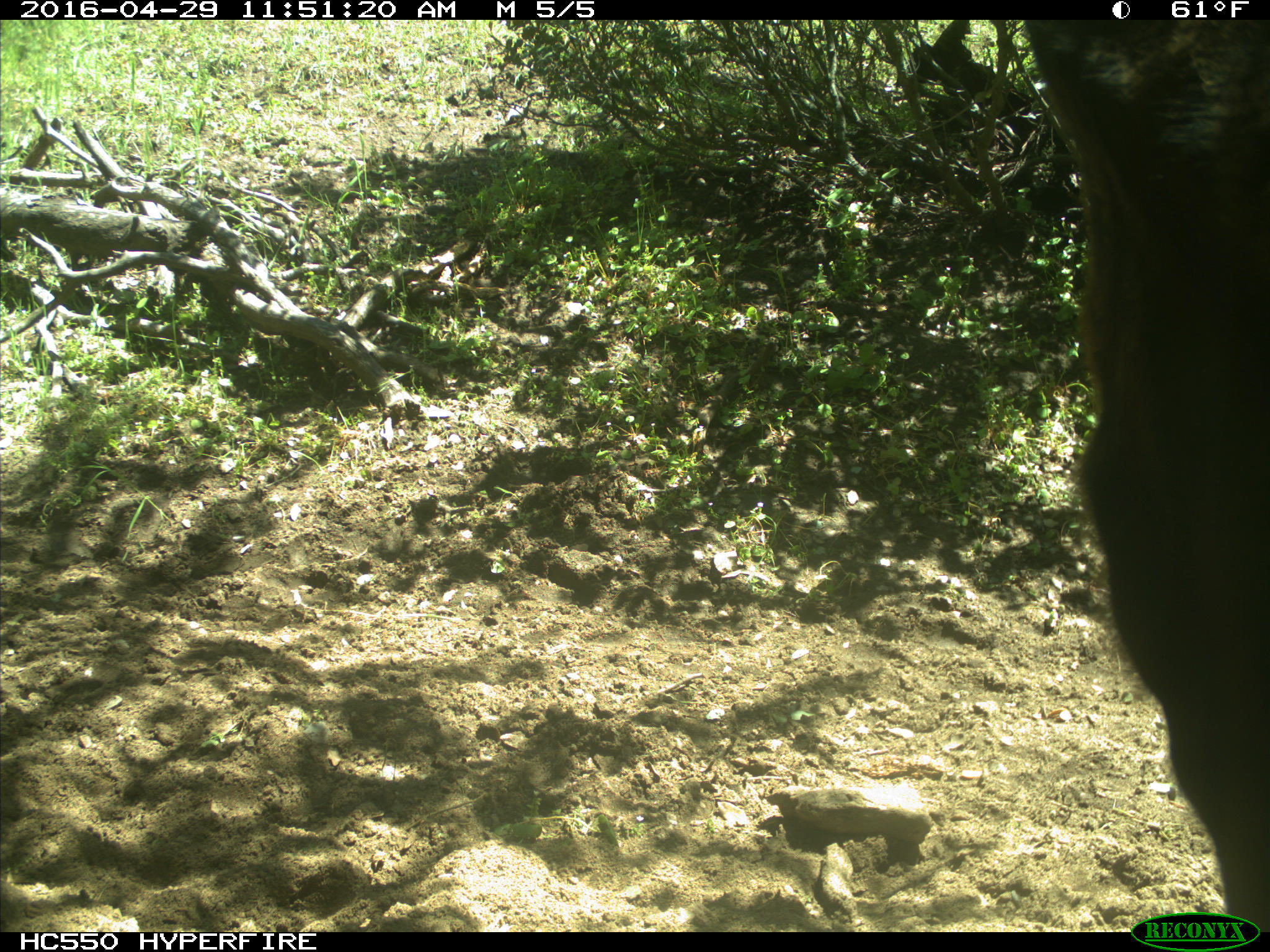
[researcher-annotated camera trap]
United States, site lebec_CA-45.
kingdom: Animalia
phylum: Chordata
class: Mammalia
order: Artiodactyla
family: Bovidae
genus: Bos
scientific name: Bos taurus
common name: domestic cow